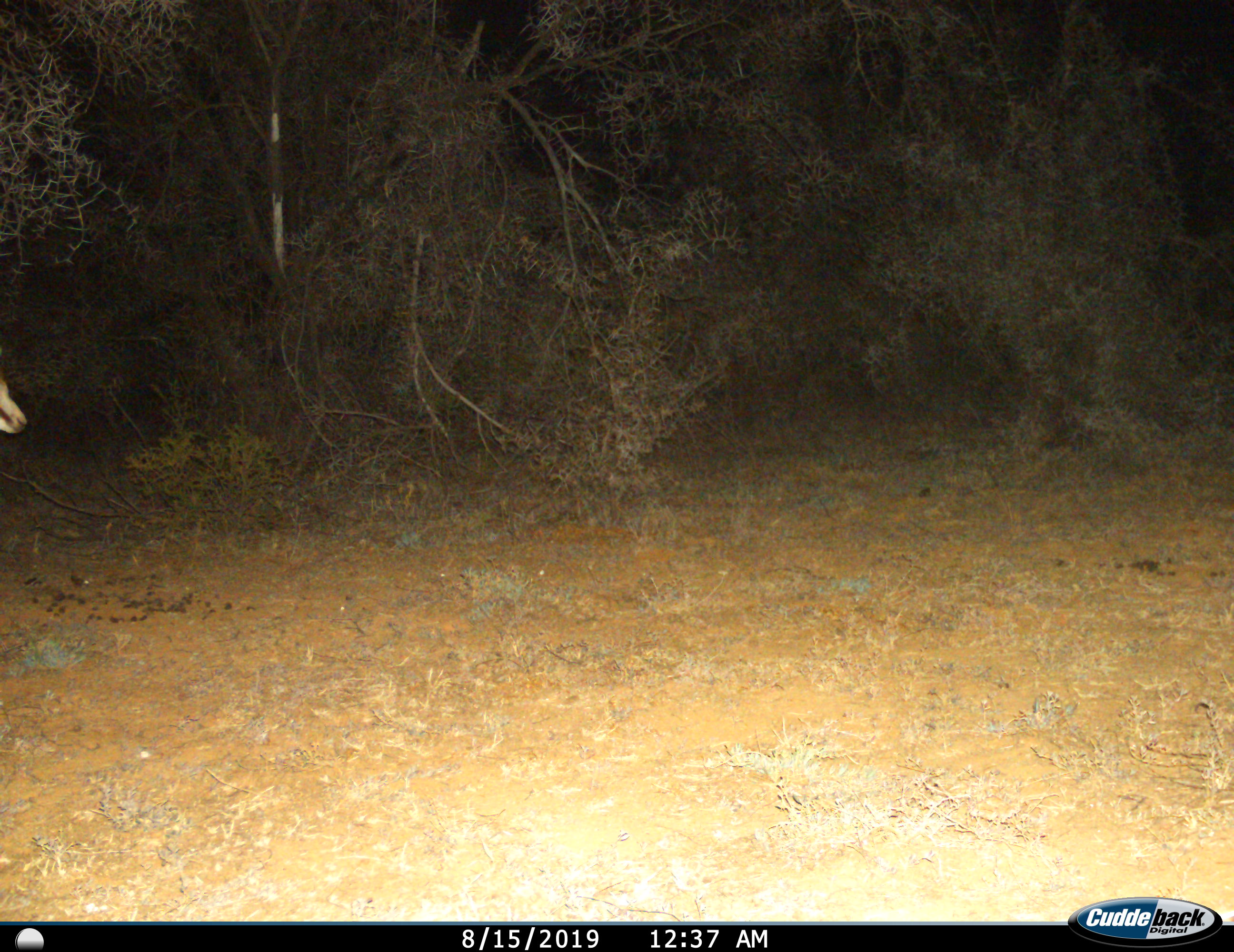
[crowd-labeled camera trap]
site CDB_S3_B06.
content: unidentified animal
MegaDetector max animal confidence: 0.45